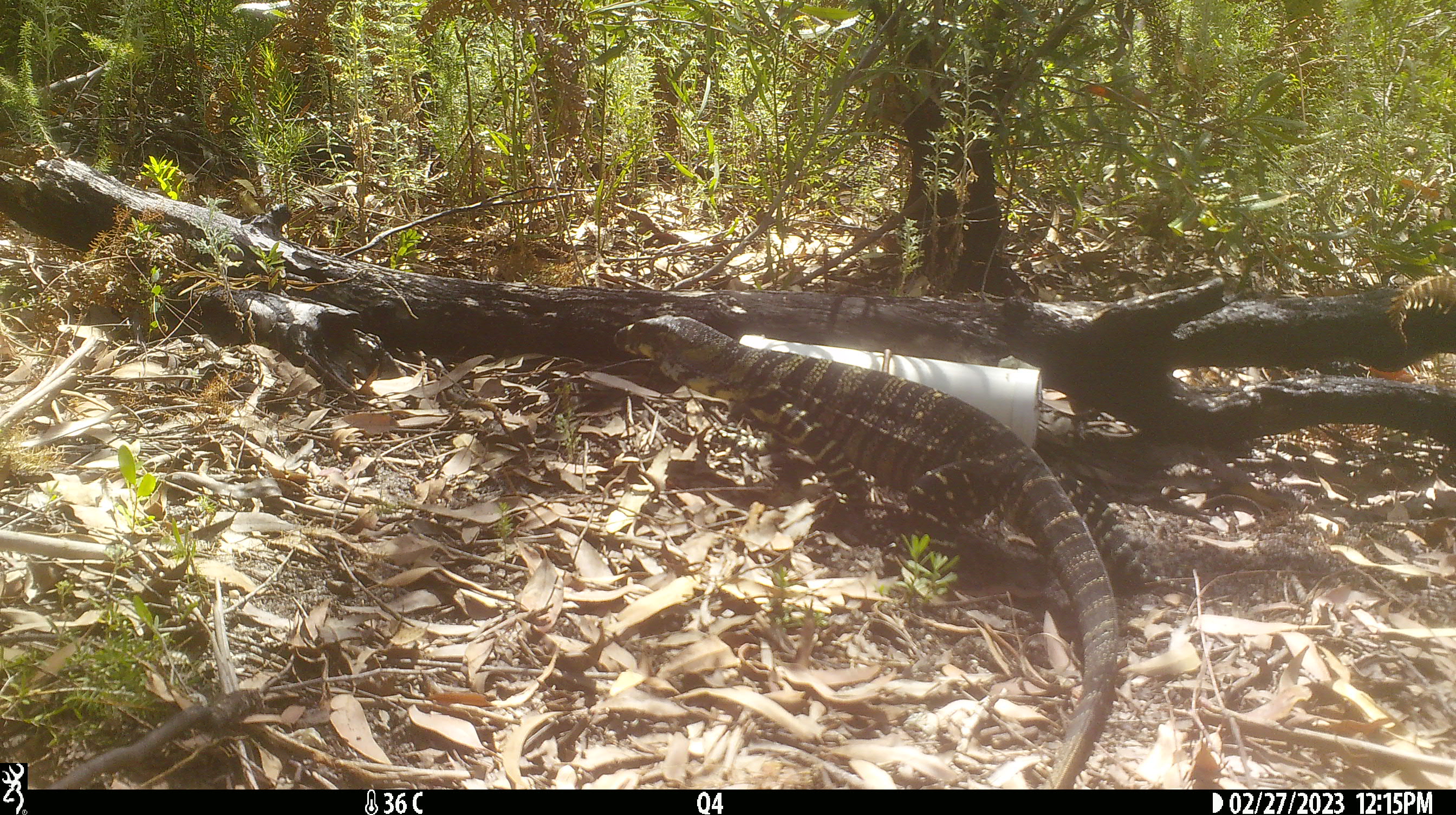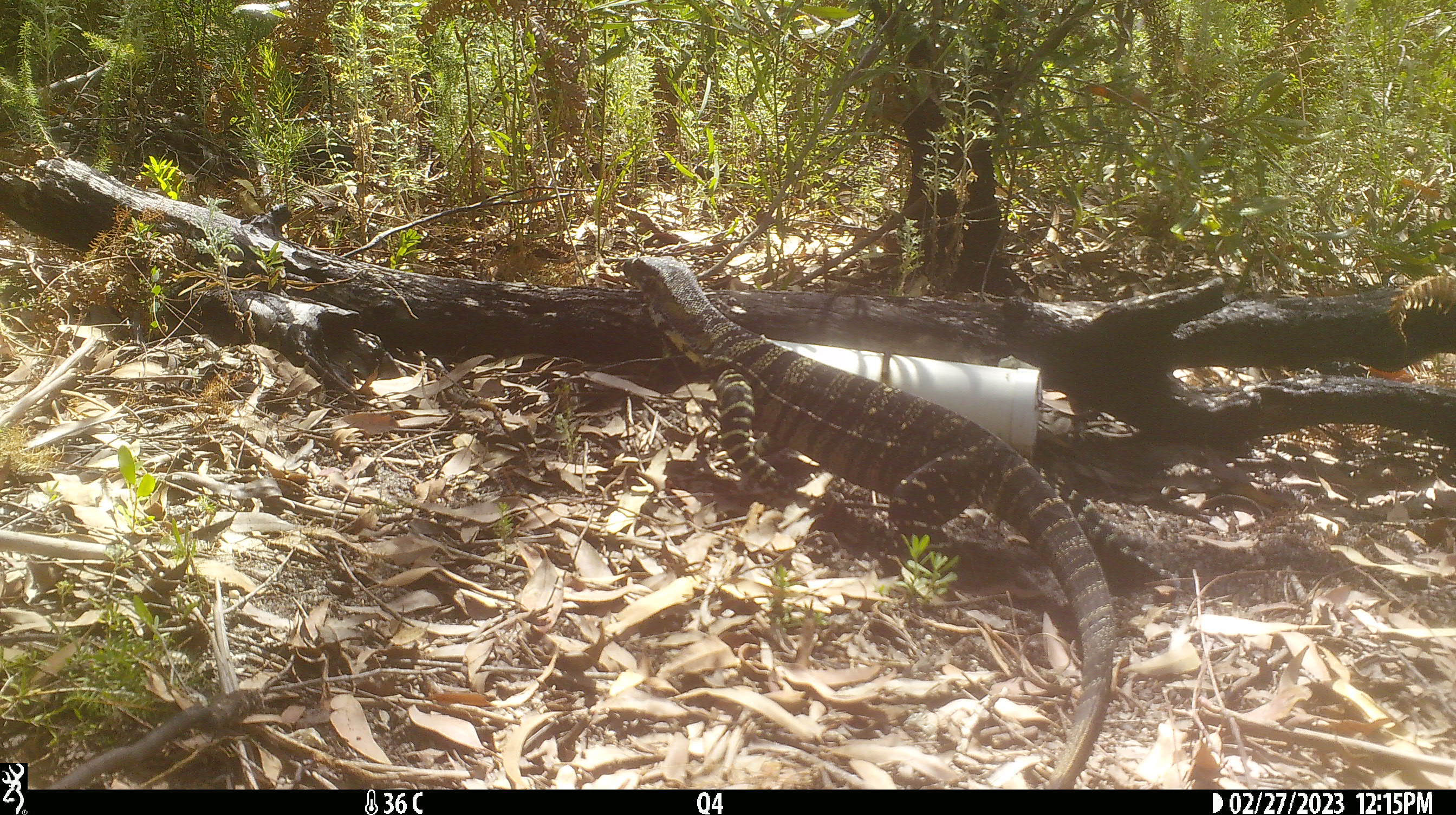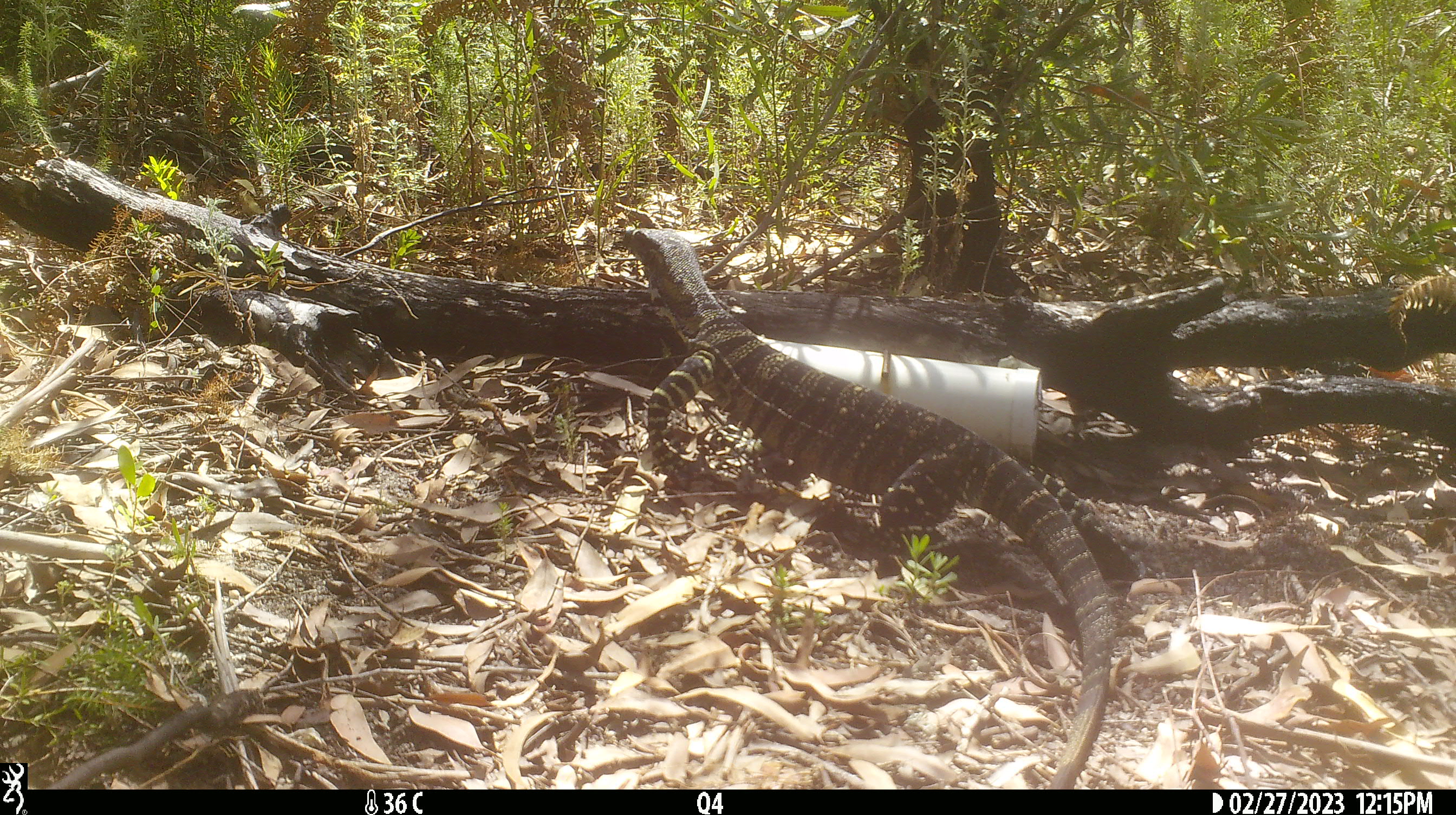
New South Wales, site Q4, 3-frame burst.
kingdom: Animalia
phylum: Chordata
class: Reptilia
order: Squamata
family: Varanidae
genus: Varanus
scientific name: Varanus varius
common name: lace monitor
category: goanna